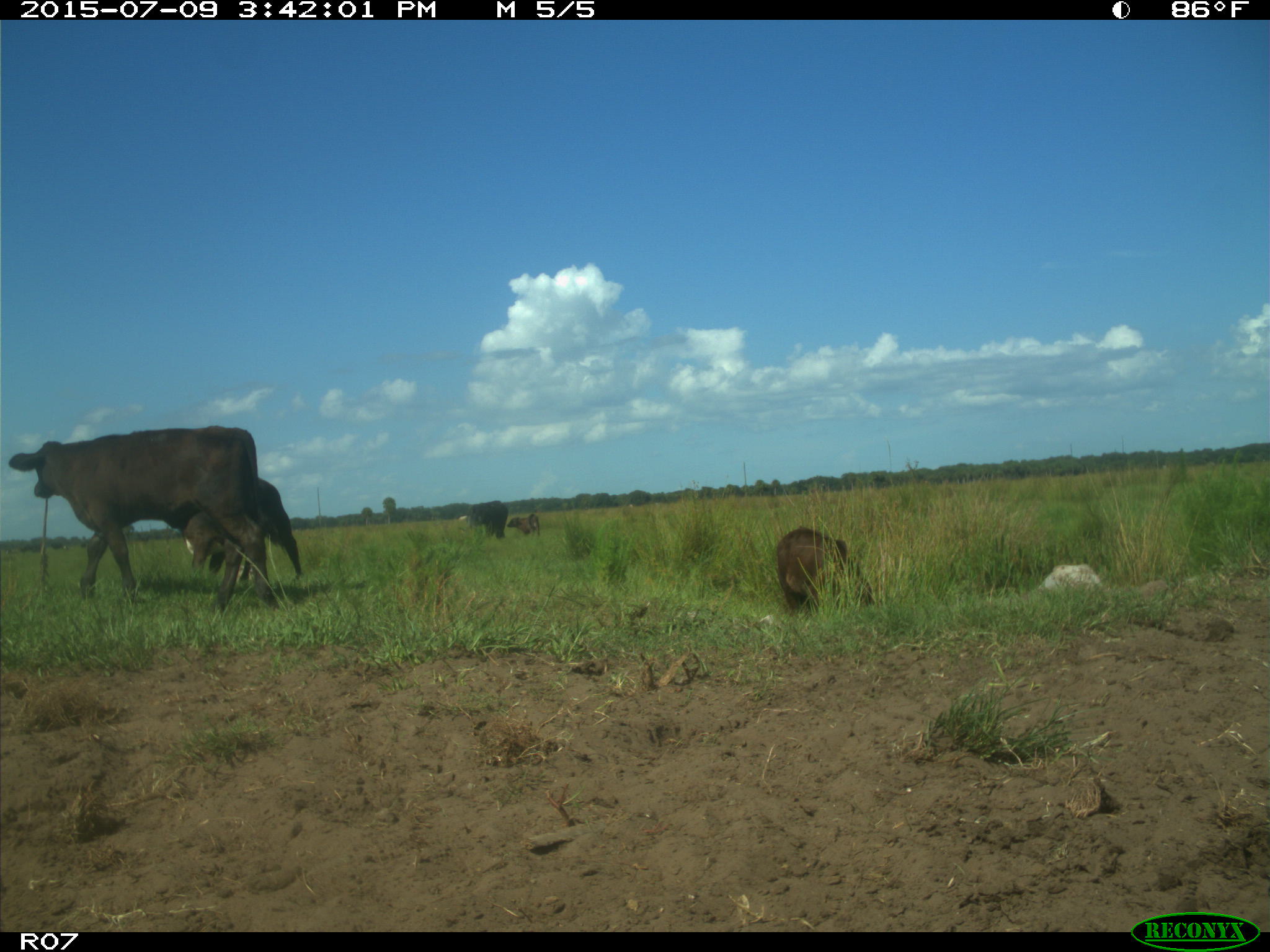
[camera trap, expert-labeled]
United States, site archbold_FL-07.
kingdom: Animalia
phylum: Chordata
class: Mammalia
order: Artiodactyla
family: Bovidae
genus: Bos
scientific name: Bos taurus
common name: domestic cow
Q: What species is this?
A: Bos taurus (domestic cow).